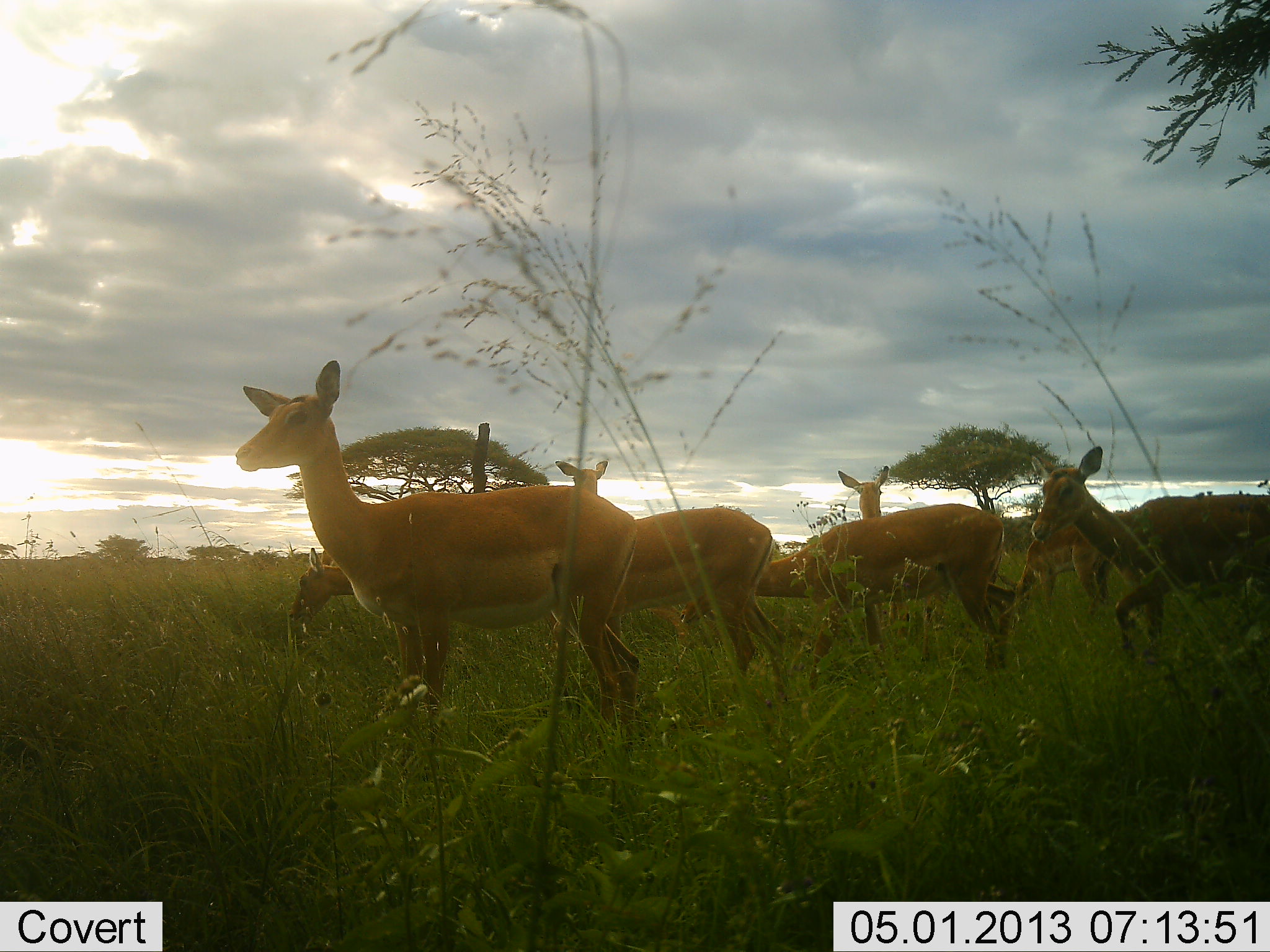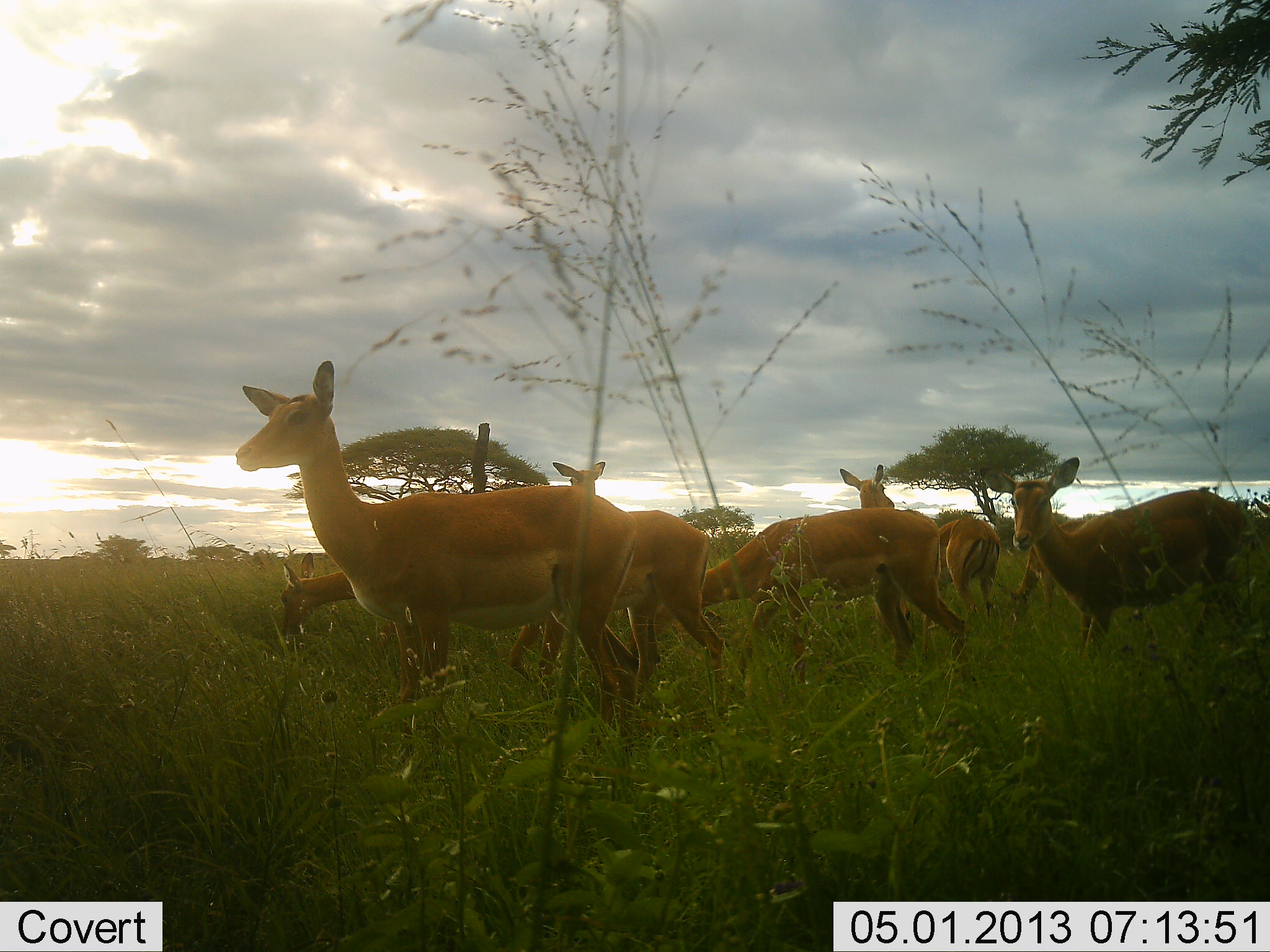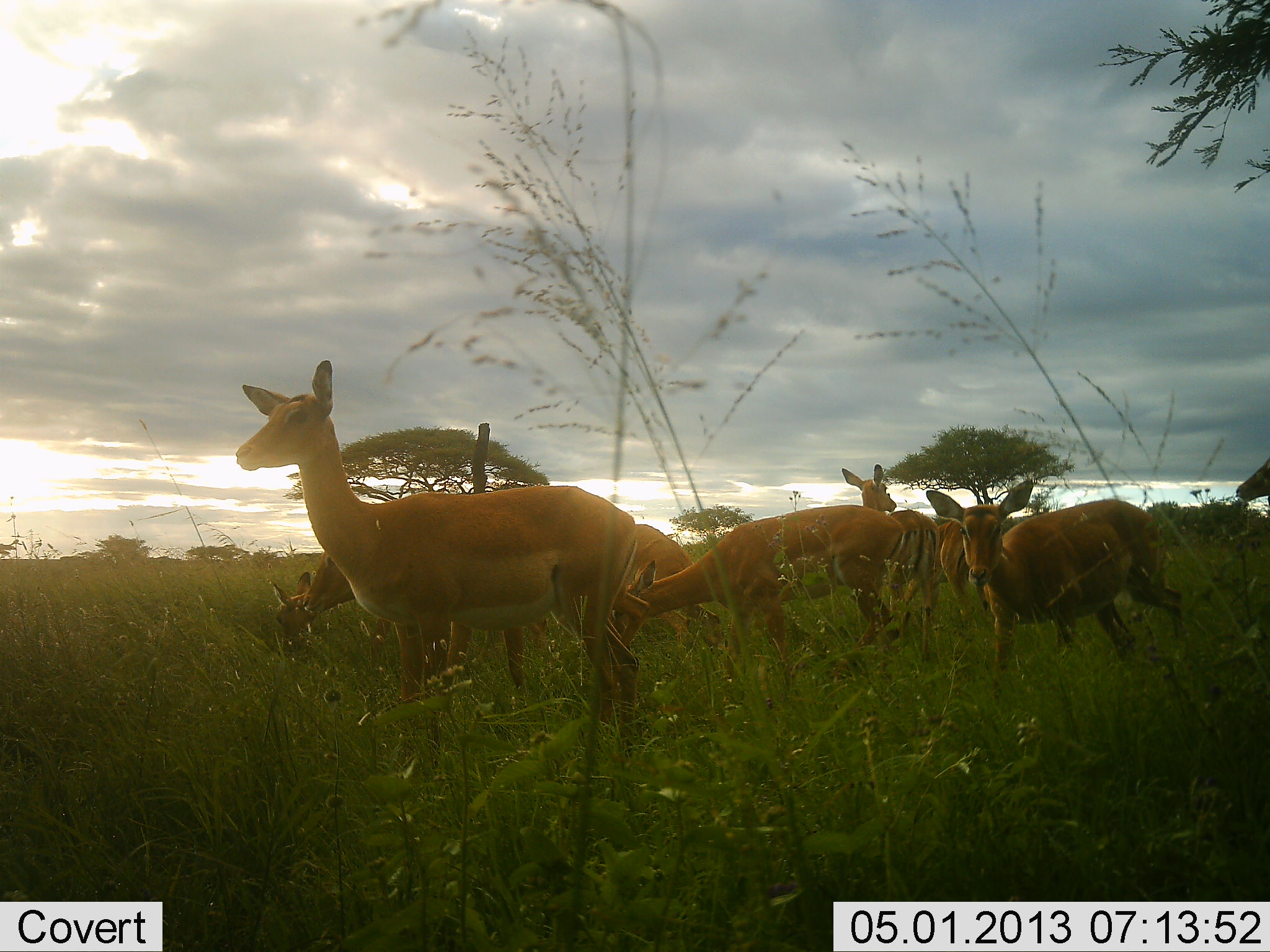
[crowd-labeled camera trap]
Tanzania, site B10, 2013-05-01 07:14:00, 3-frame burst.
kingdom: Animalia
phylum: Chordata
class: Mammalia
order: Artiodactyla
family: Bovidae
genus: Aepyceros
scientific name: Aepyceros melampus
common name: impala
Impala (Aepyceros melampus), count 9. Behavior (volunteer vote fractions): standing 90%, resting 0%, moving 60%, interacting 0%. Young present (vote fraction): 0%. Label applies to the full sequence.